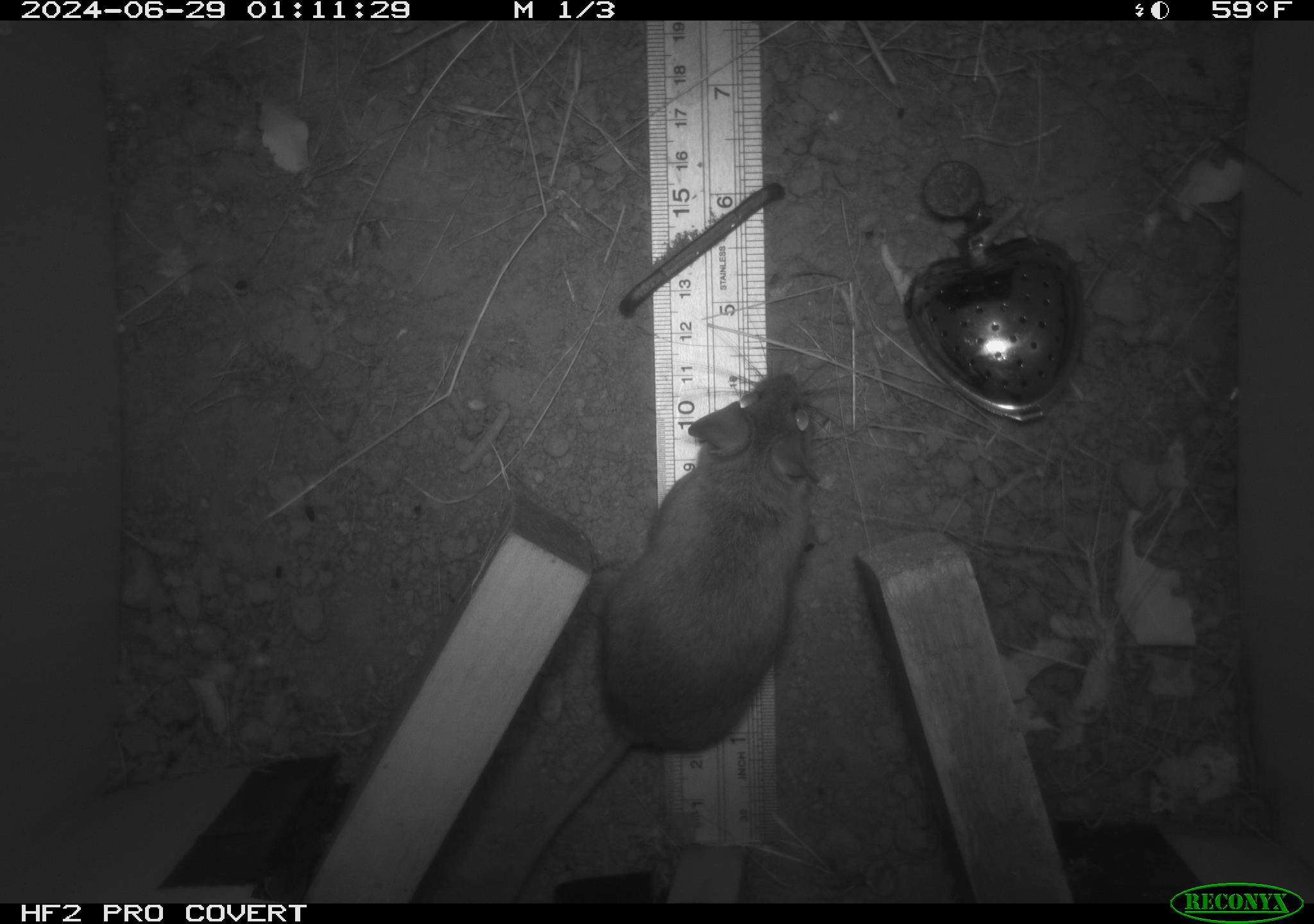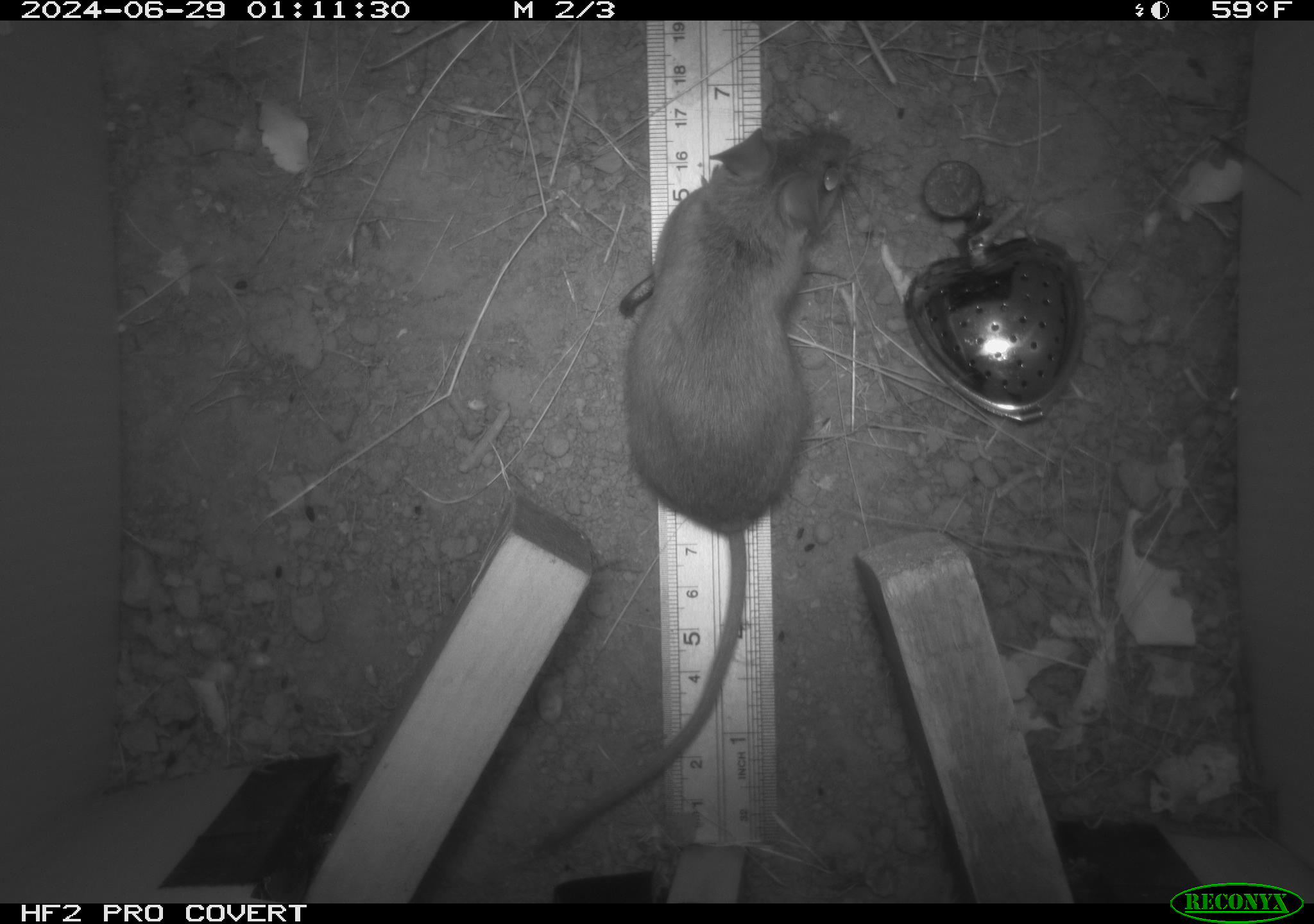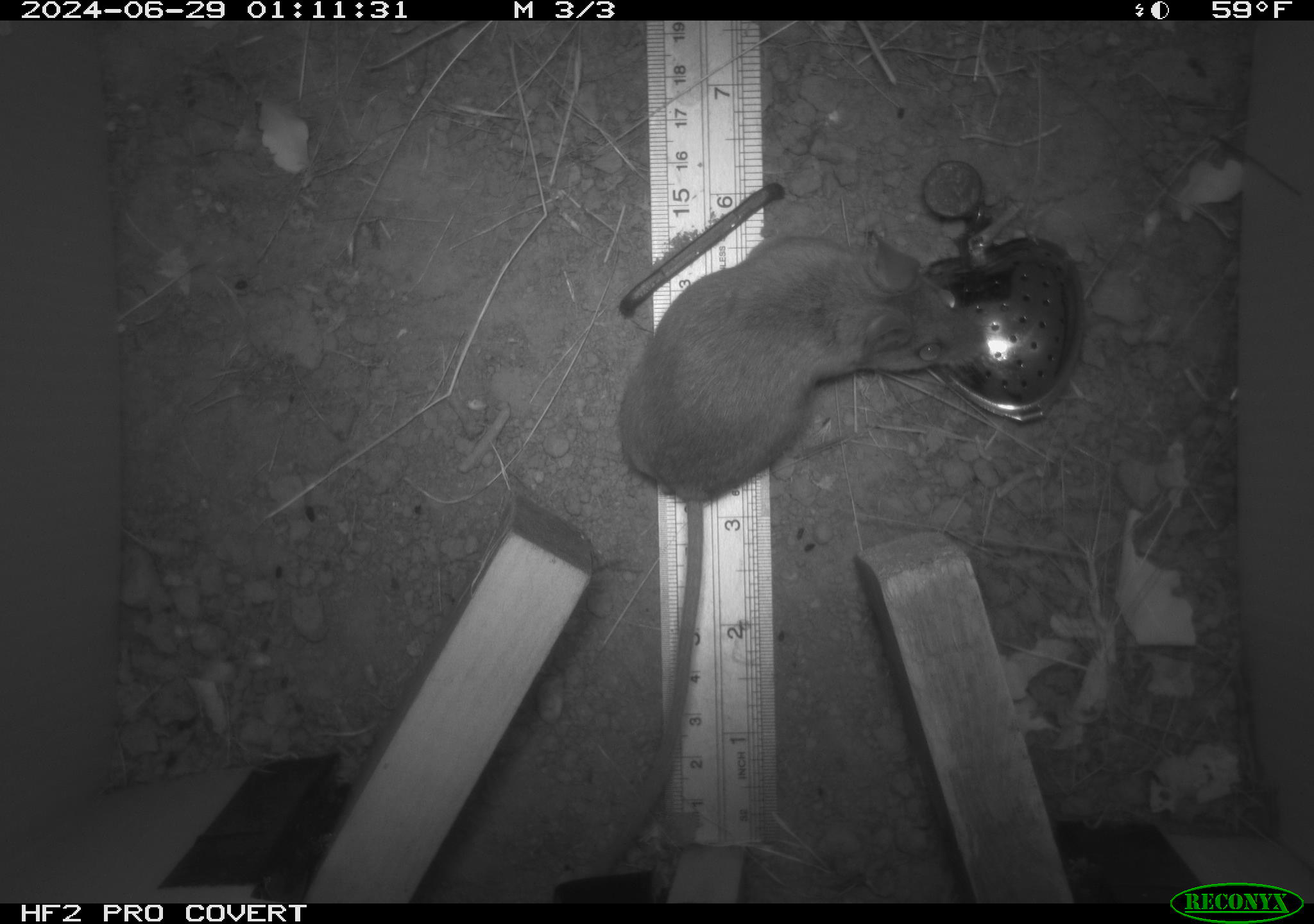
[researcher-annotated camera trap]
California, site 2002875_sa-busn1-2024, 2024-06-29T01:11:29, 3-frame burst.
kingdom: Animalia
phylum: Chordata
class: Mammalia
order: Rodentia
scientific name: Rodentia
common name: rodent